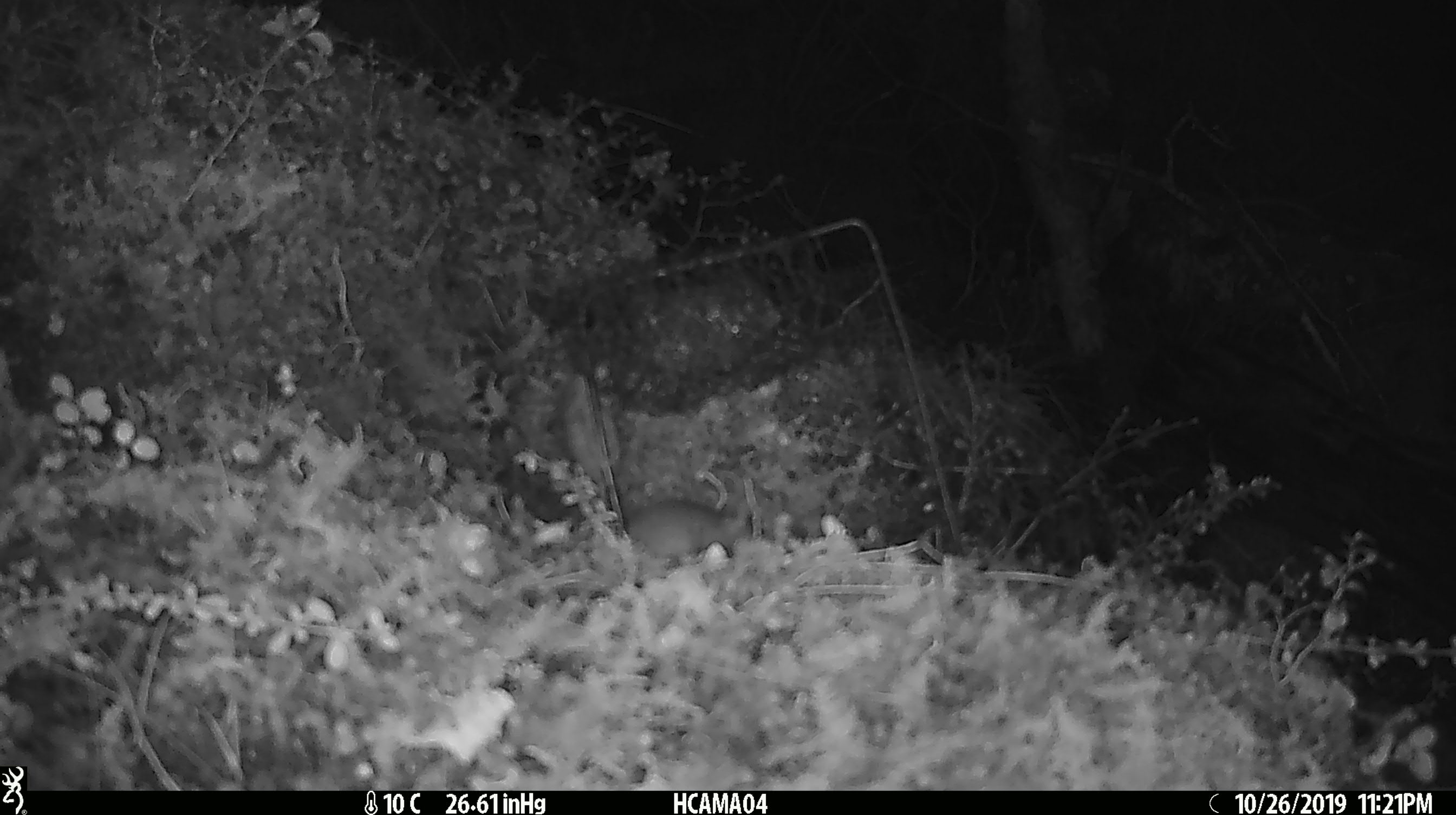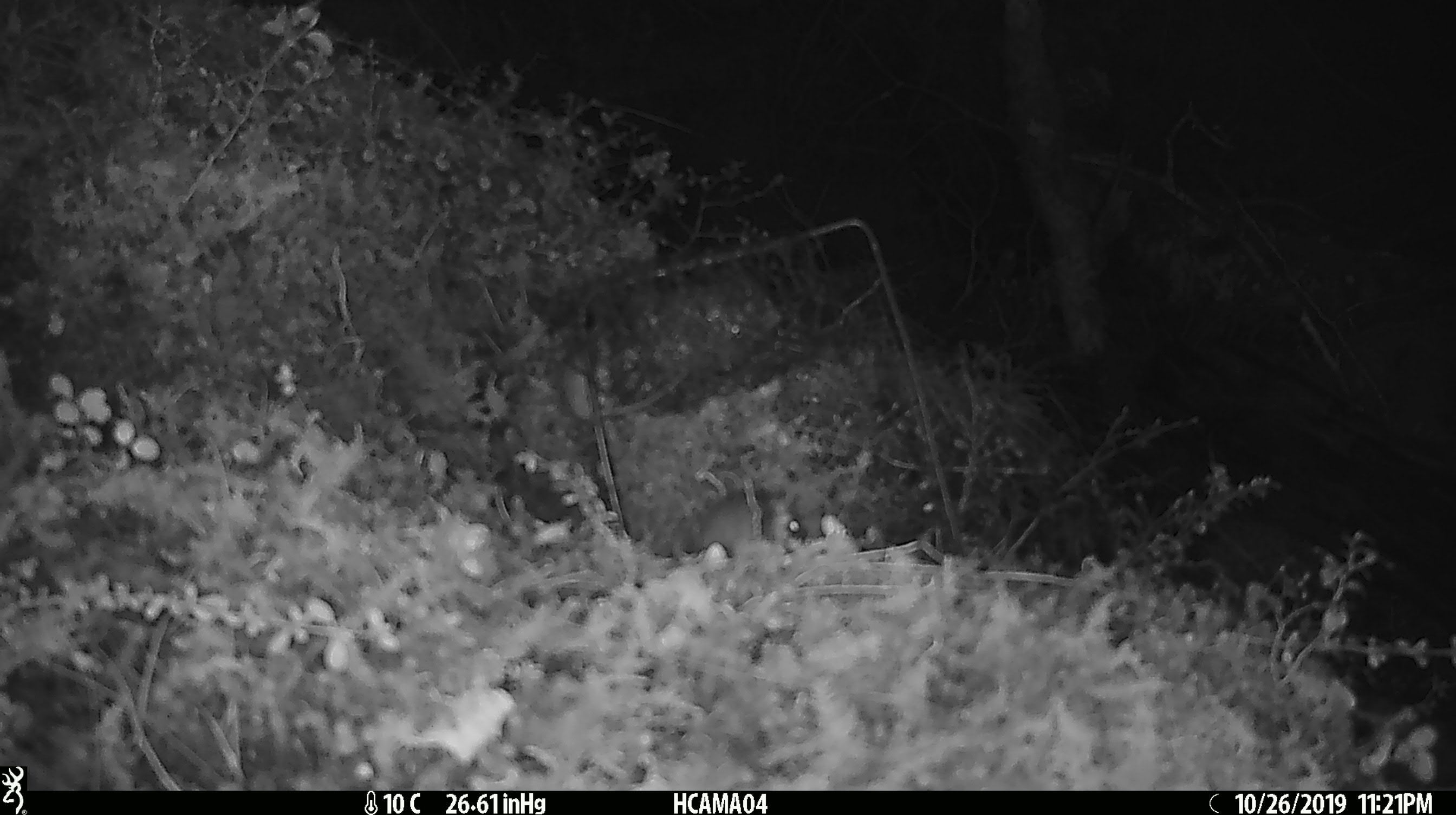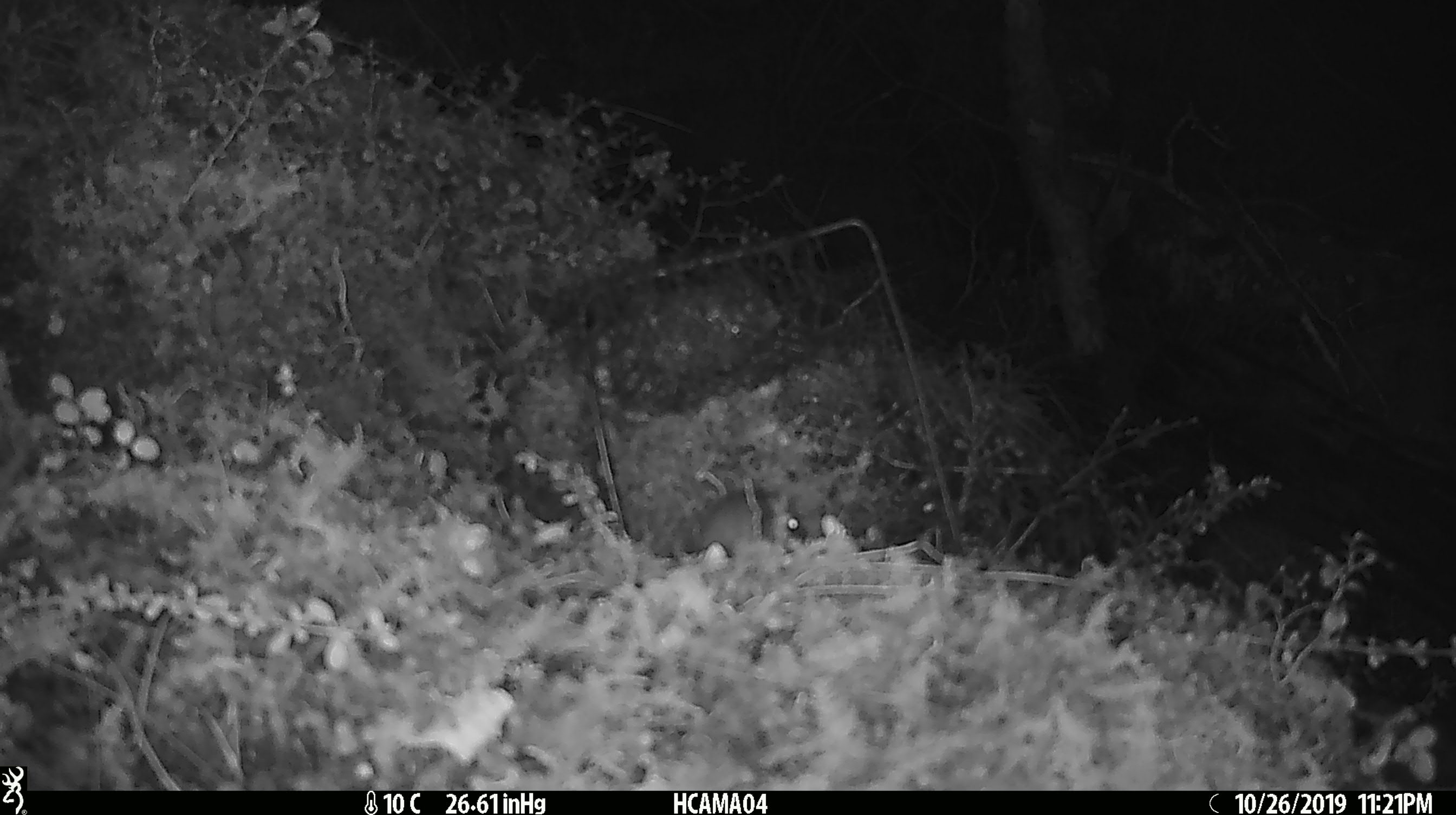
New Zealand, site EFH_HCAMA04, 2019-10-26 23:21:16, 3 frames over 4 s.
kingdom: Animalia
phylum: Chordata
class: Mammalia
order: Rodentia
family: Muridae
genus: Mus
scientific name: Mus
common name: mouse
Mouse (Mus).